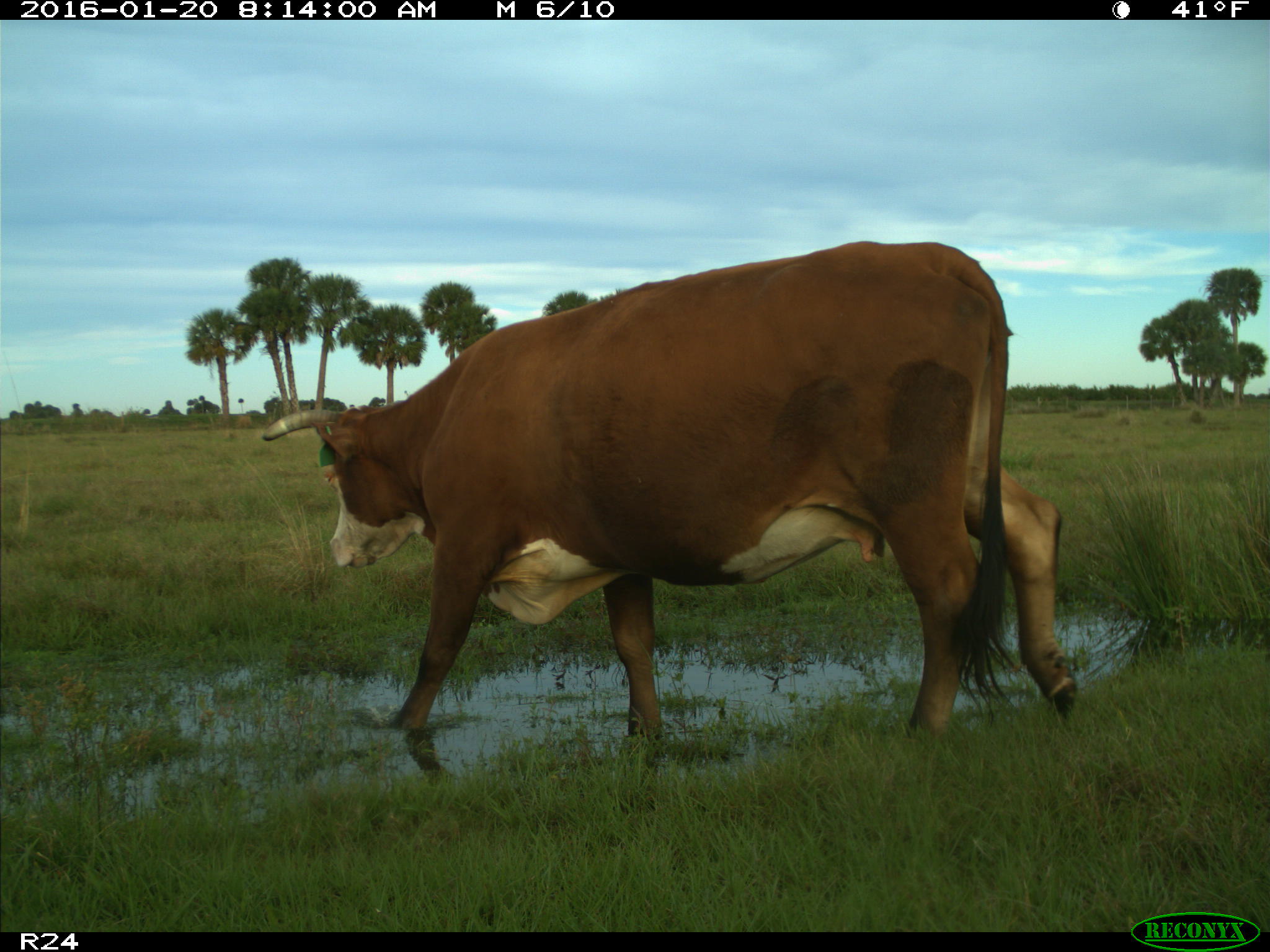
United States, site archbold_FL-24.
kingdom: Animalia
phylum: Chordata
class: Mammalia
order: Artiodactyla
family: Bovidae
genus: Bos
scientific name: Bos taurus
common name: domestic cow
Bos taurus (domestic cow).